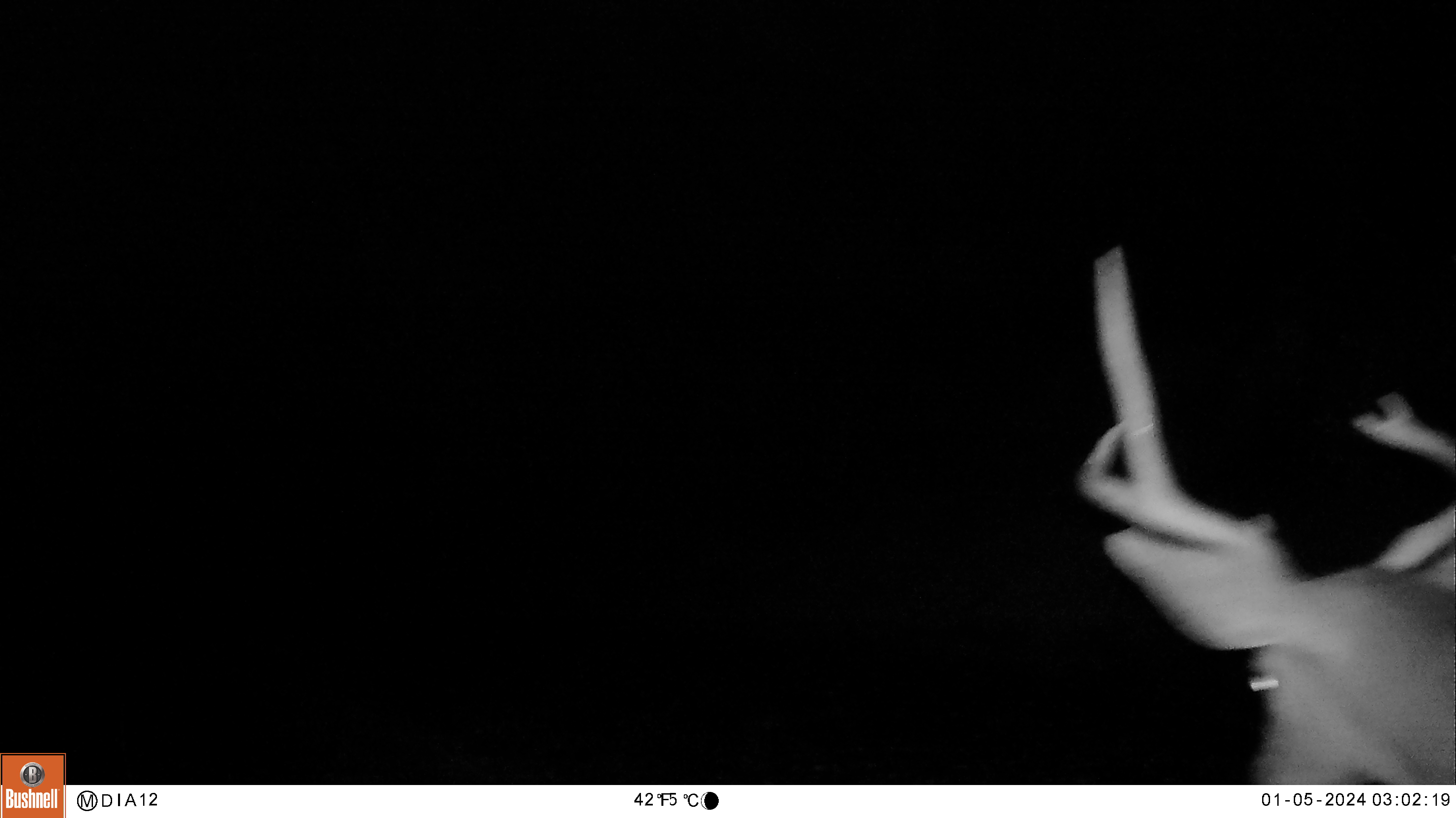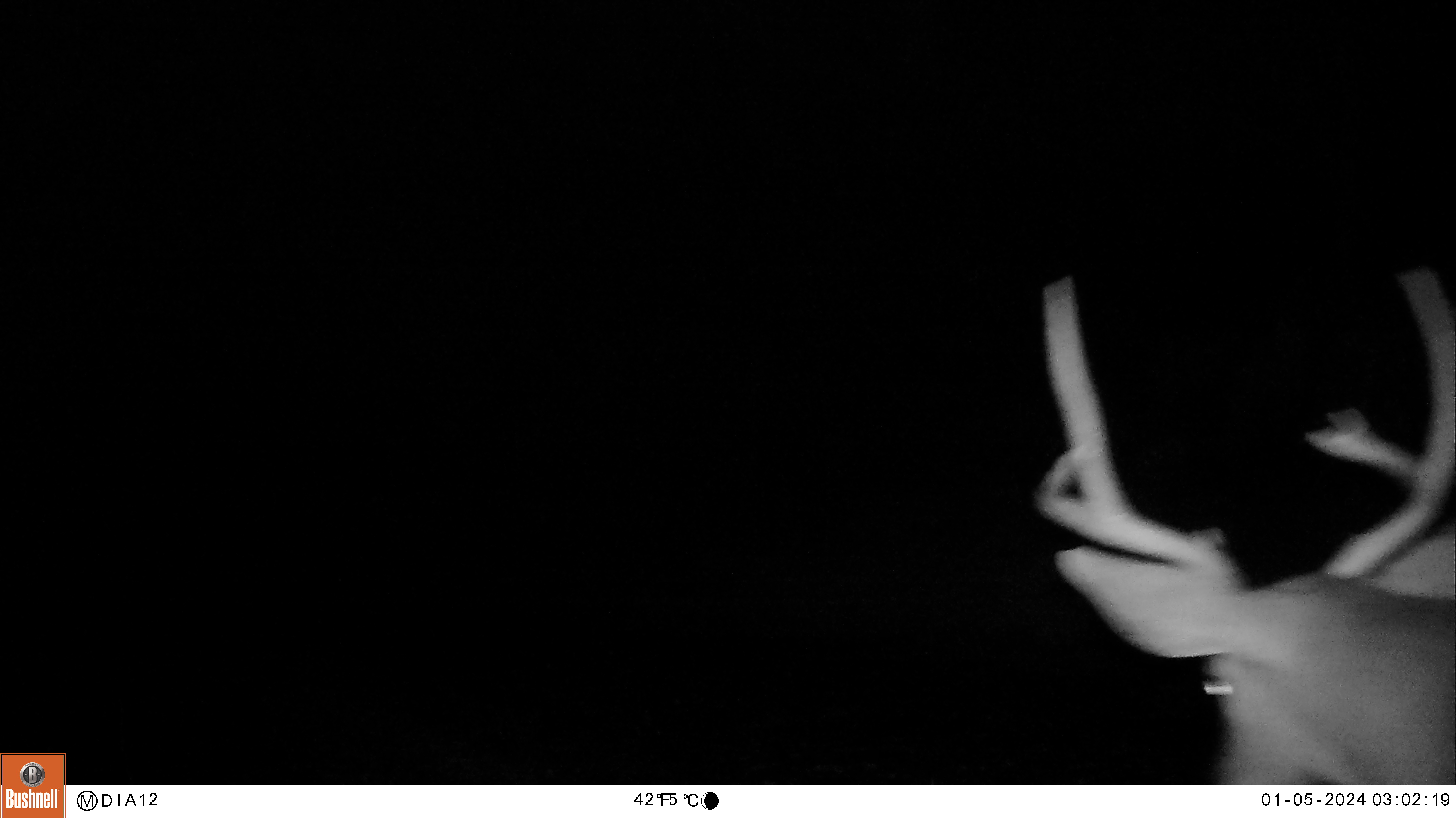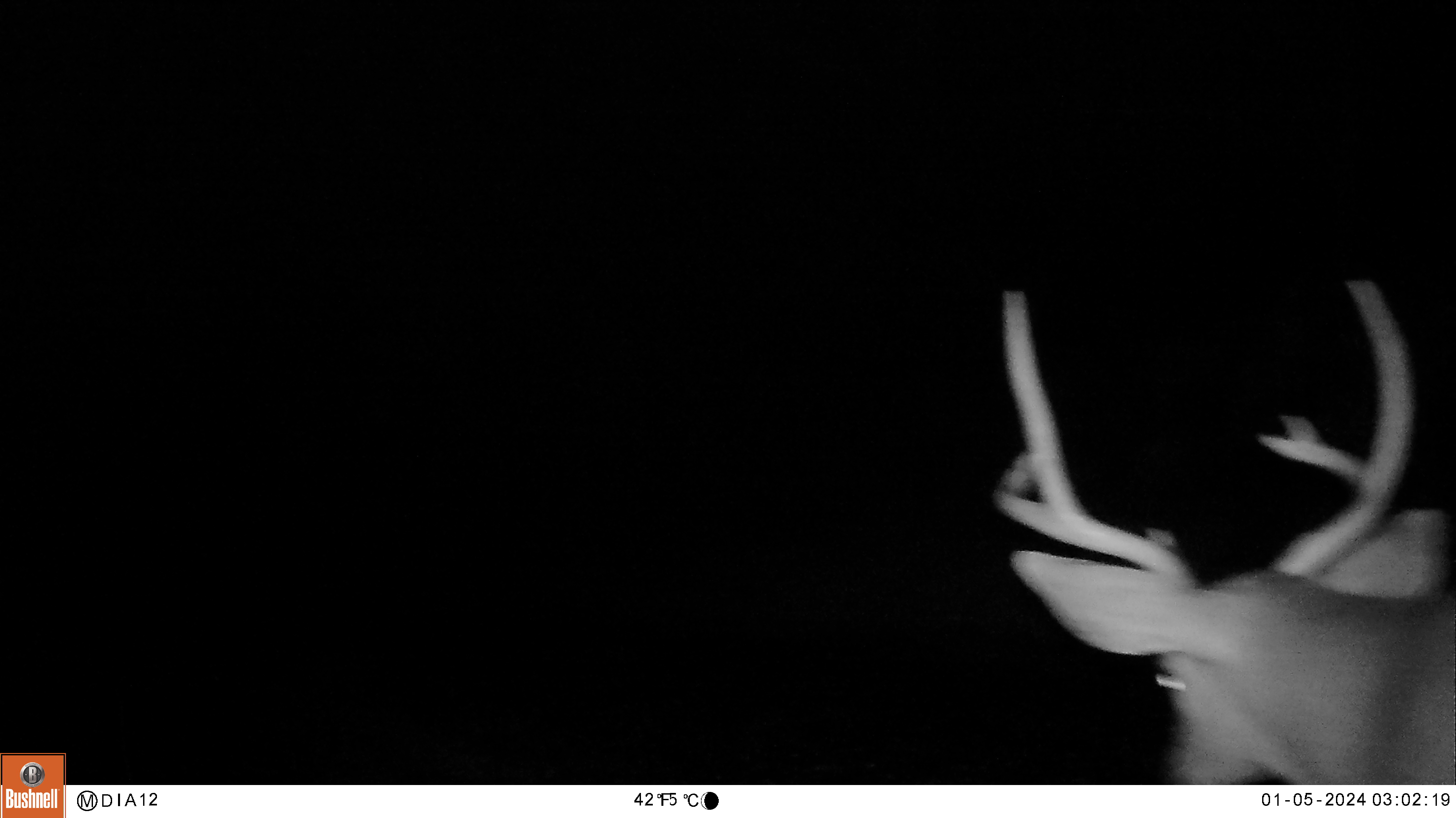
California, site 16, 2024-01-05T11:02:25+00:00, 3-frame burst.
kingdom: Animalia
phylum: Chordata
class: Mammalia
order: Artiodactyla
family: Cervidae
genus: Odocoileus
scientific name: Odocoileus hemionus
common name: mule deer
Mule deer (Odocoileus hemionus).